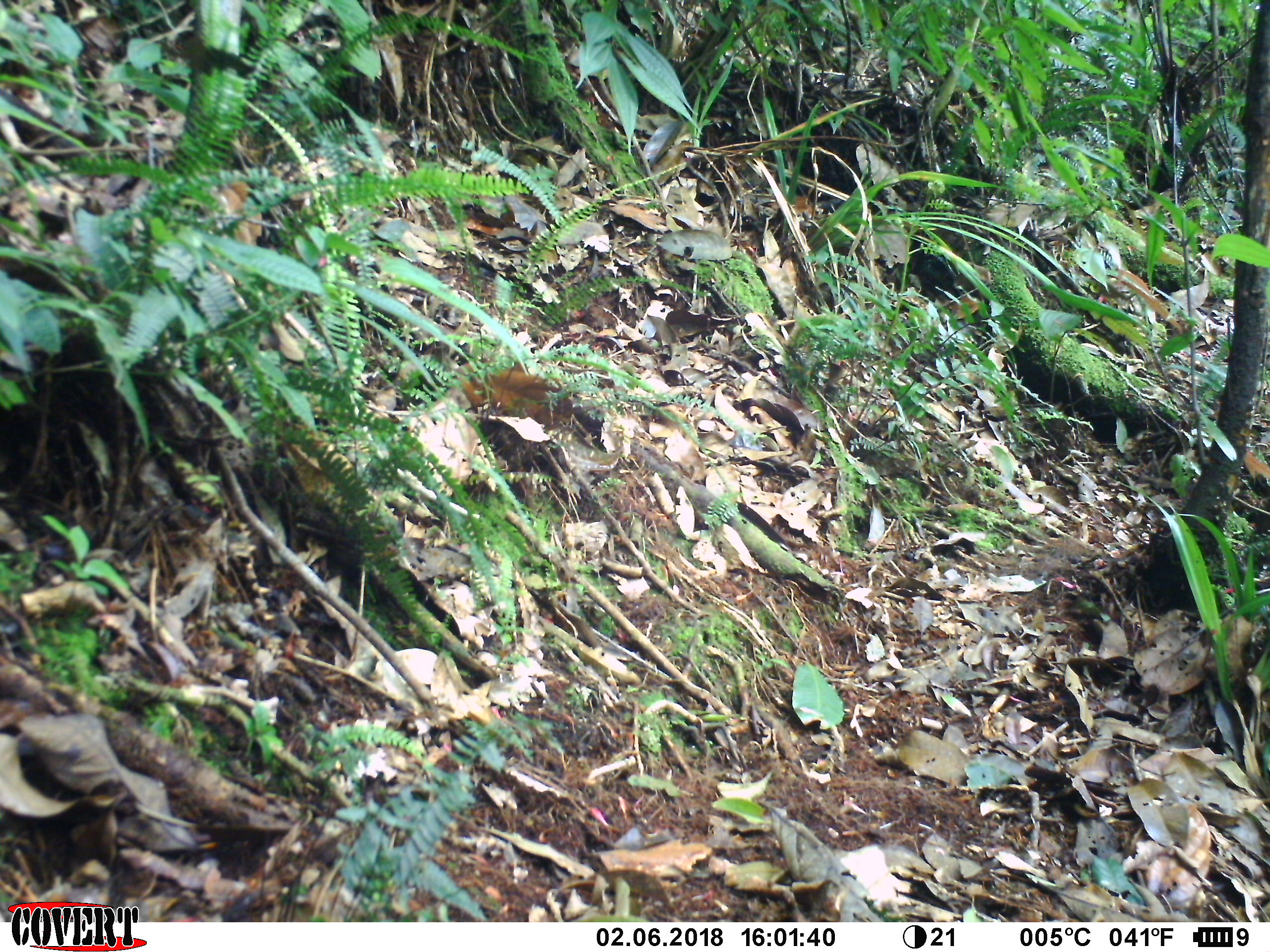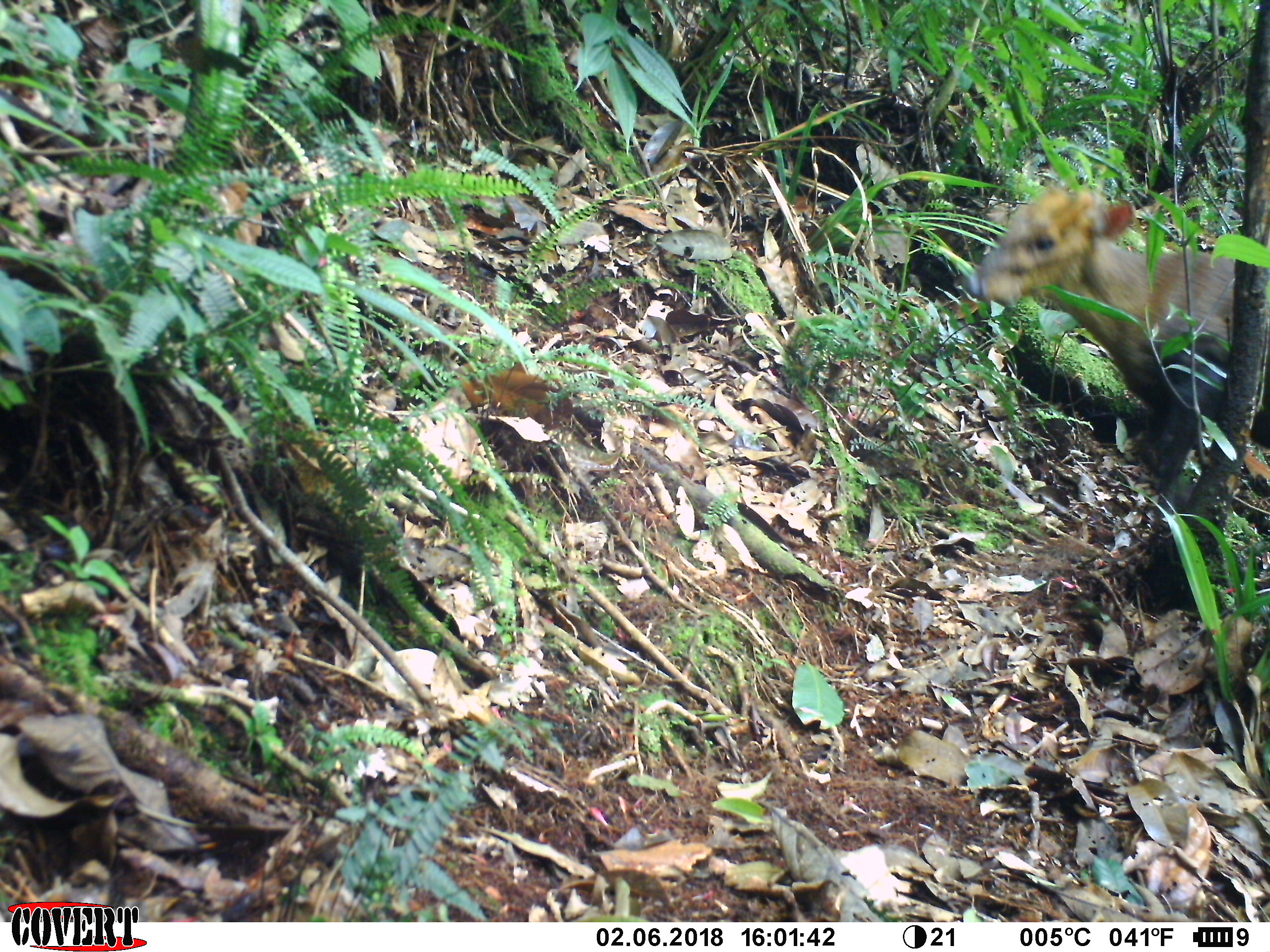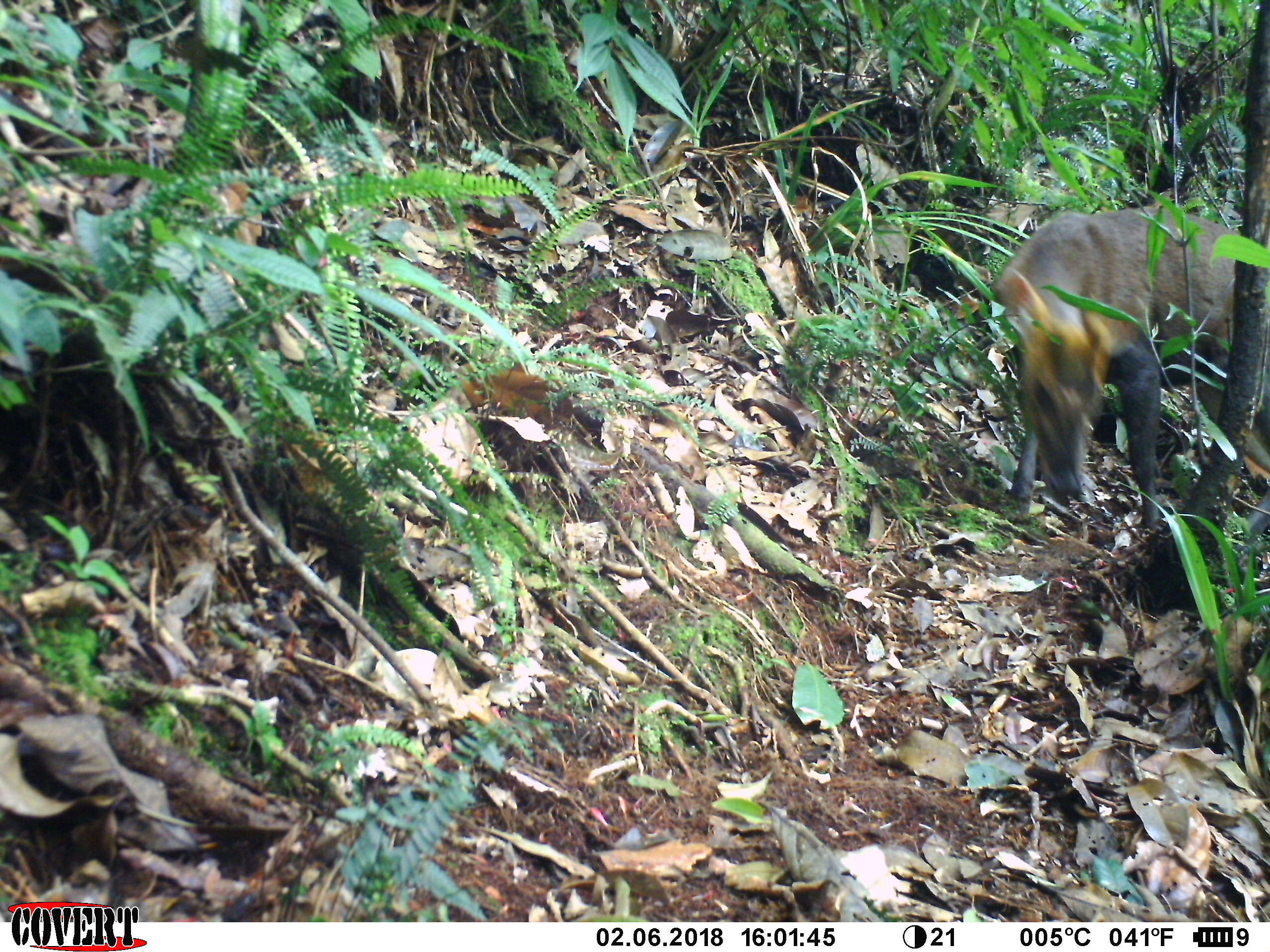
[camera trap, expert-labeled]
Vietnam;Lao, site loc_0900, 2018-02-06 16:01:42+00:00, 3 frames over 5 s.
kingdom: Animalia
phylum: Chordata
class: Mammalia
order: Artiodactyla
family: Cervidae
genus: Muntiacus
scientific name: Muntiacus rooseveltorum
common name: roosevelt's muntjac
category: roosevelts muntjac group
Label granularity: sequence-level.